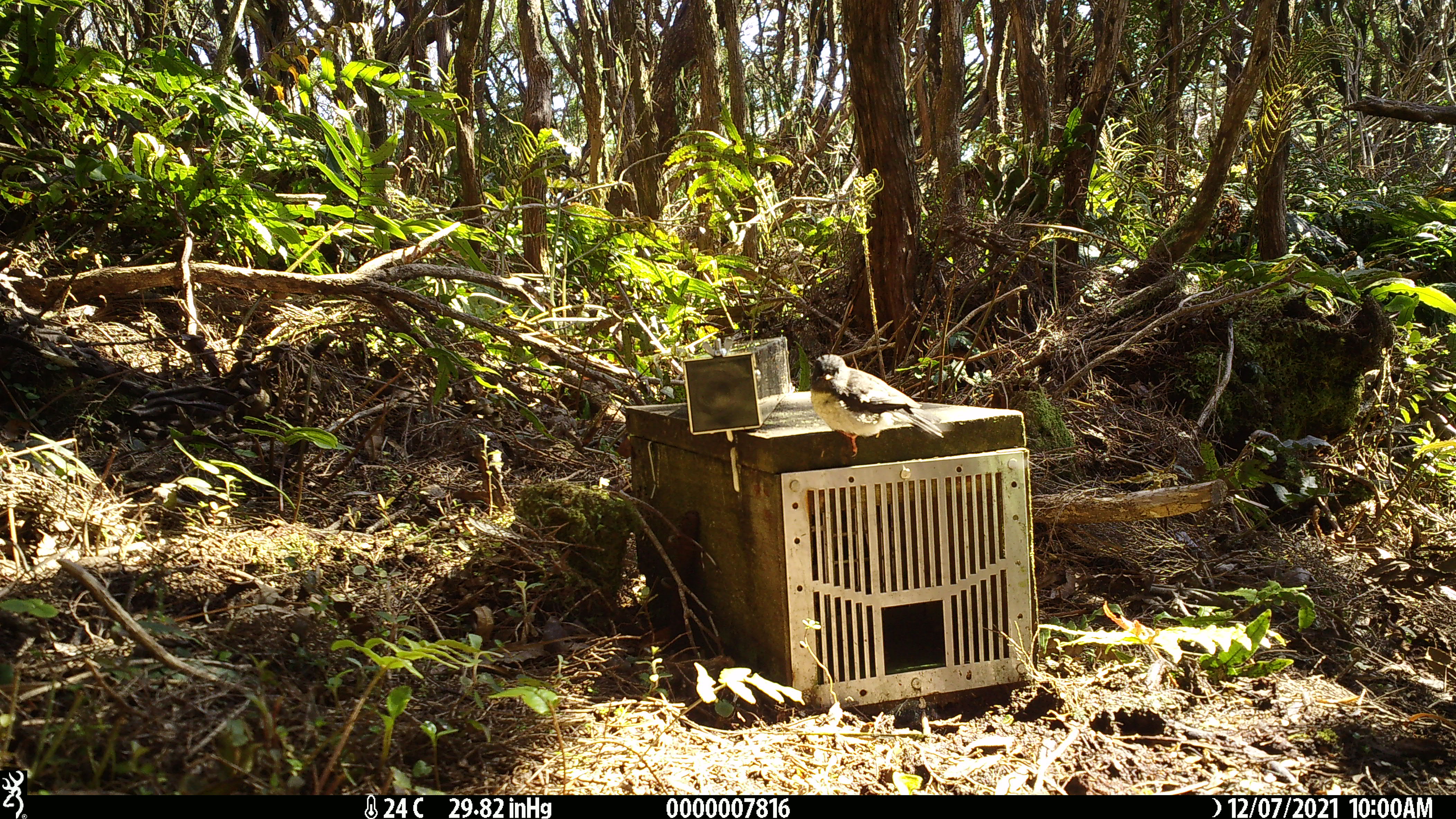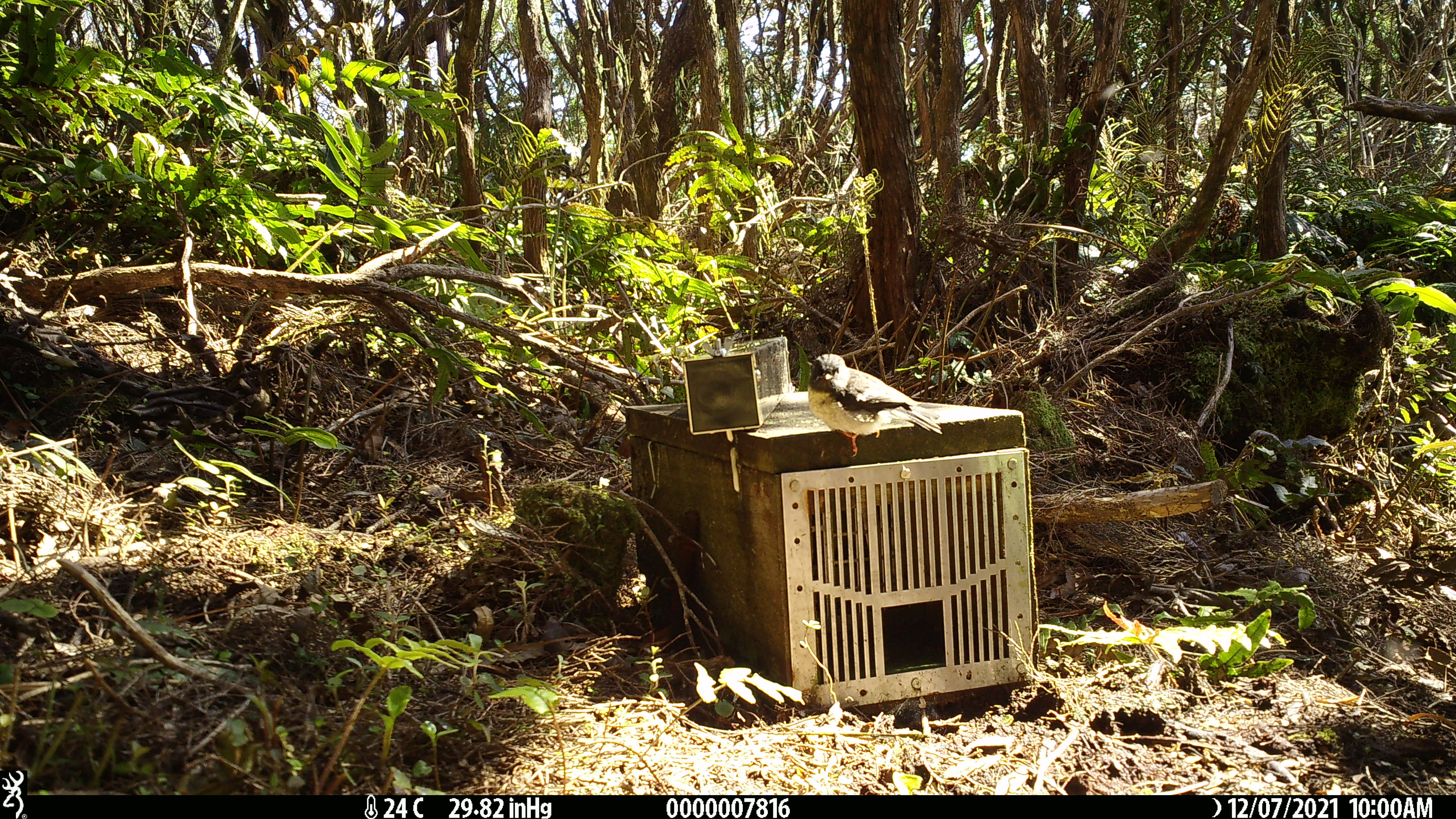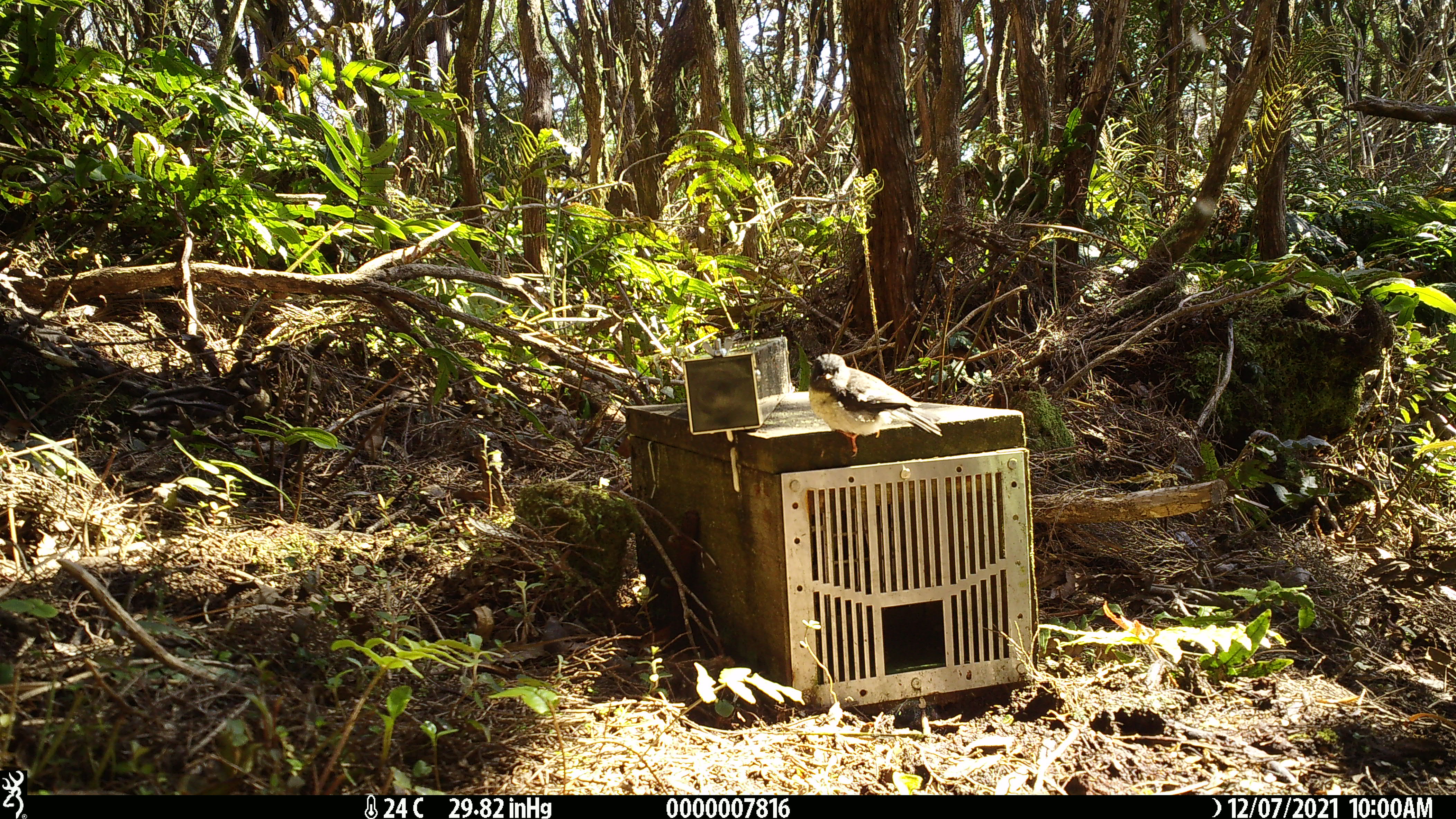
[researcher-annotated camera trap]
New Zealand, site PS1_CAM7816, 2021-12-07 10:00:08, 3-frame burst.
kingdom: Animalia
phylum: Chordata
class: Aves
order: Passeriformes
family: Petroicidae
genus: Petroica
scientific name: Petroica macrocephala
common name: tomtit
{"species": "tomtit (Petroica macrocephala)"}